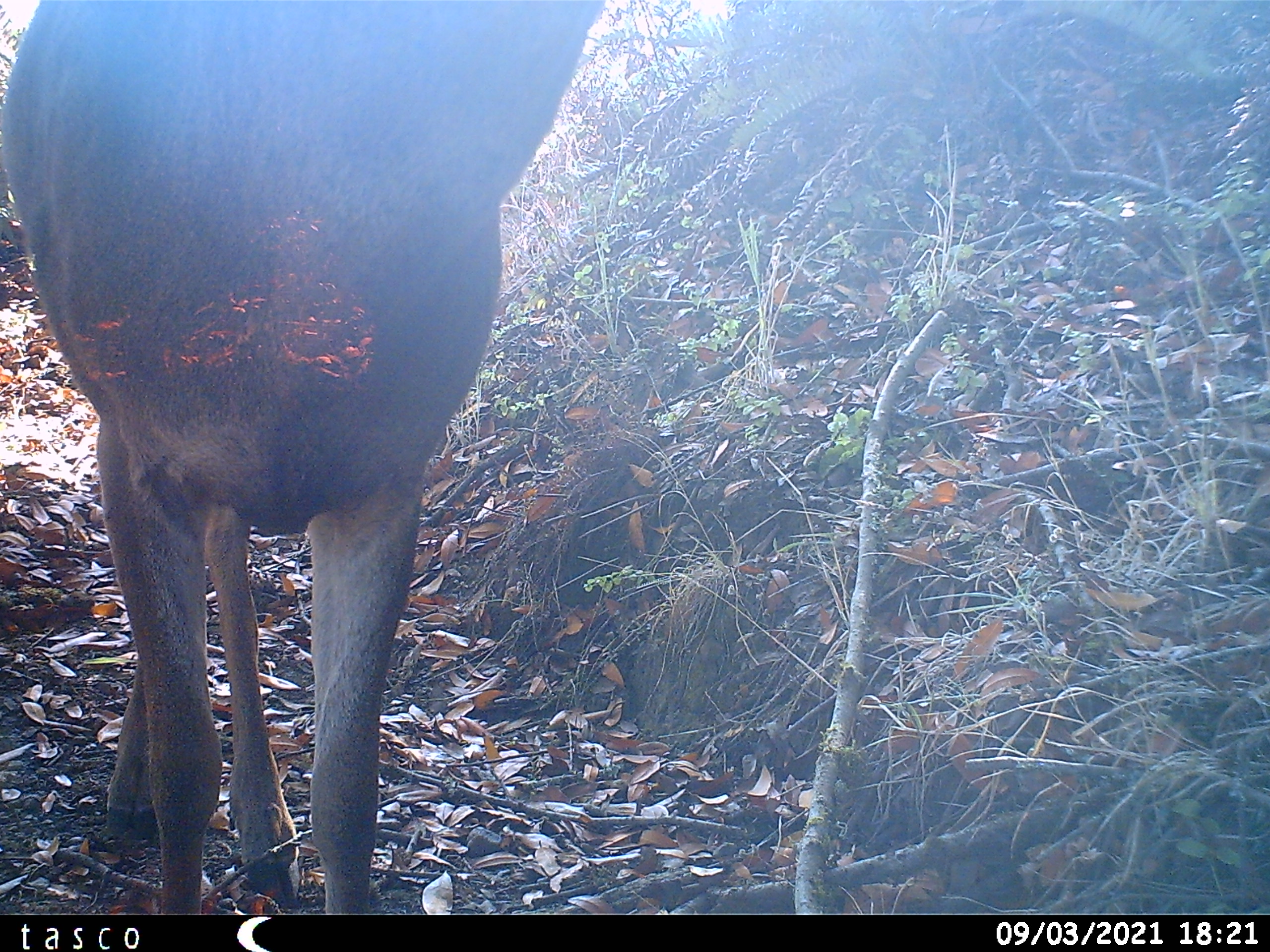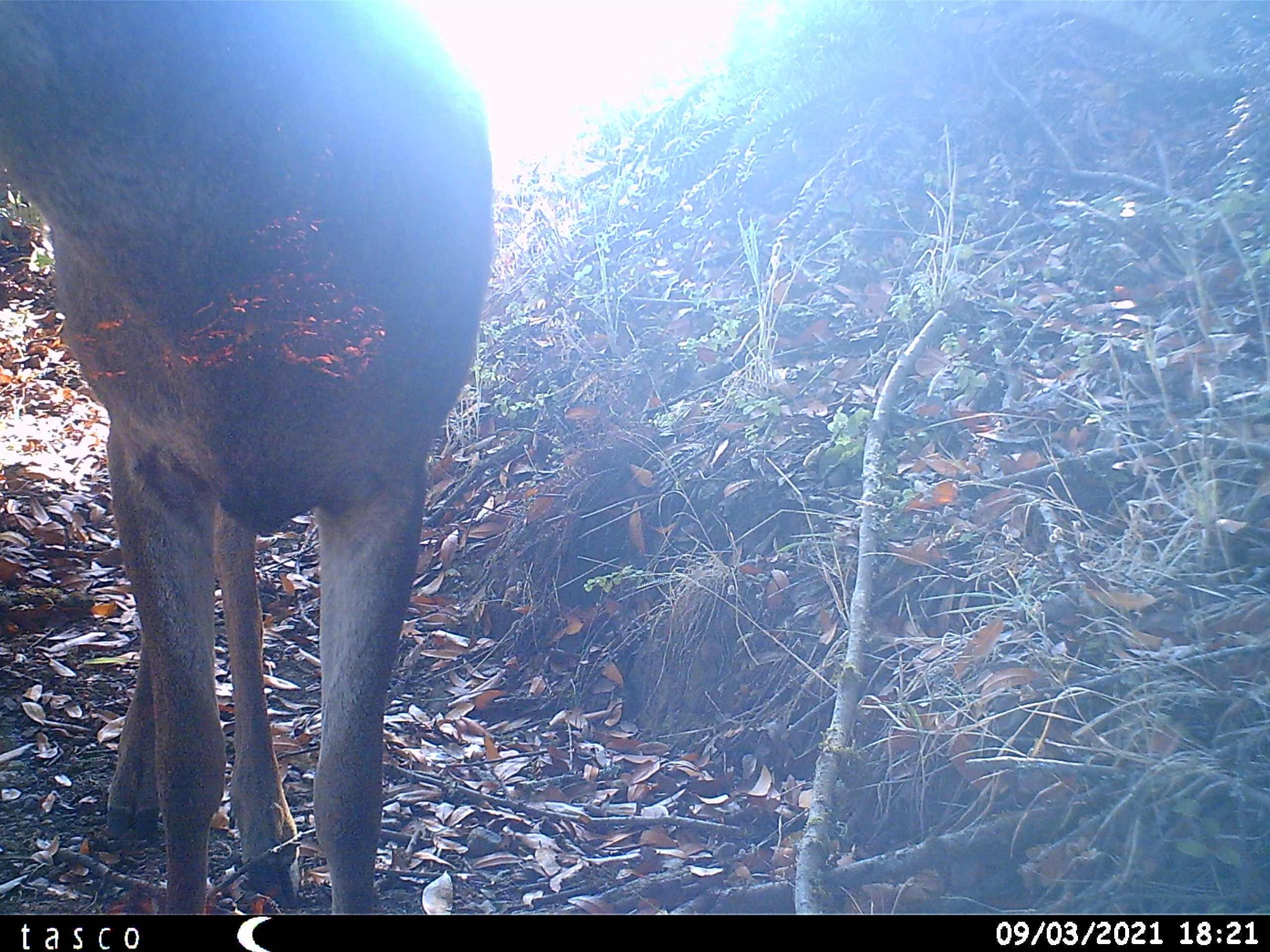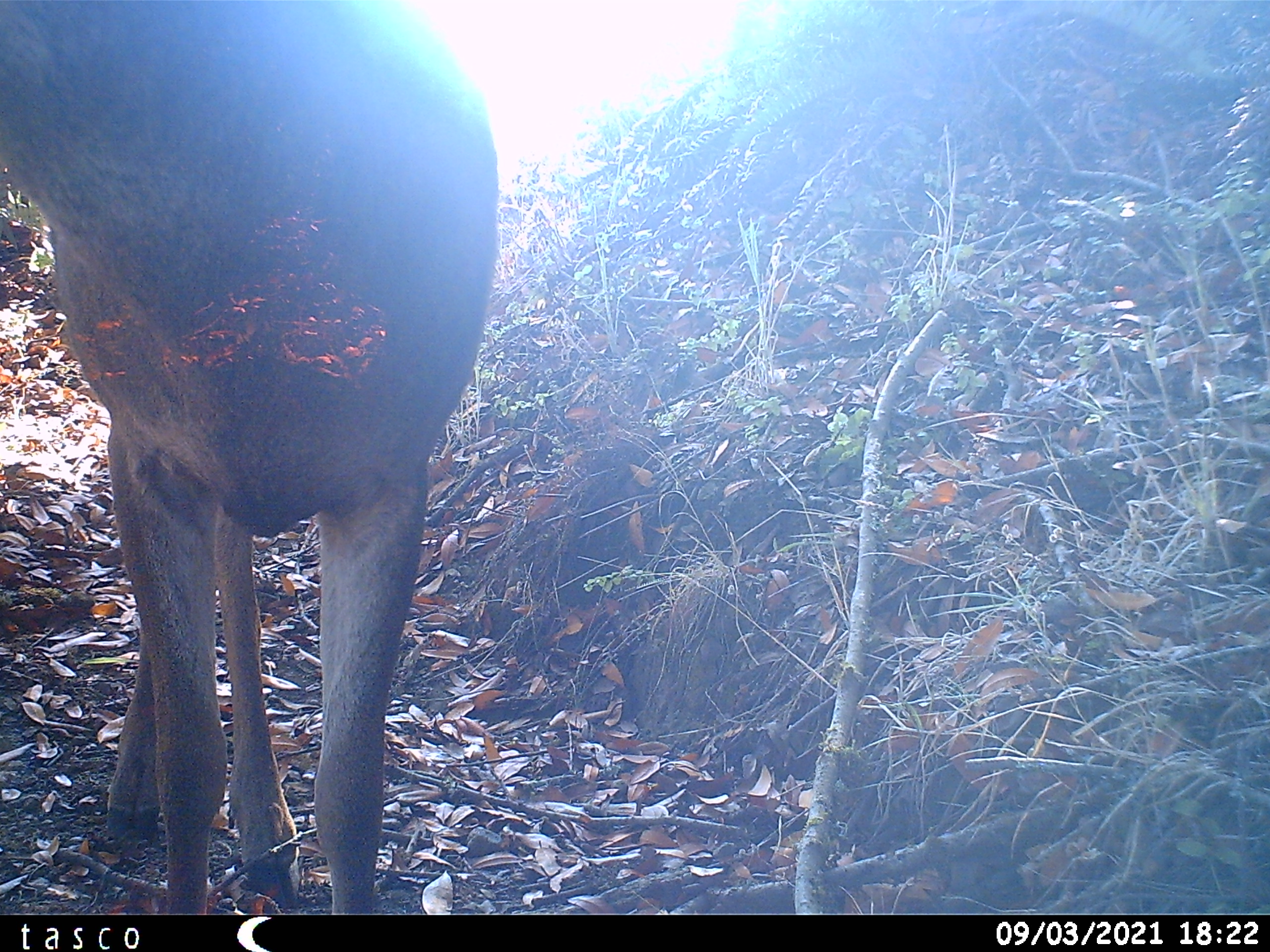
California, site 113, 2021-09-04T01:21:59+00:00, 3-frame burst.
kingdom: Animalia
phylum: Chordata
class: Mammalia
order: Artiodactyla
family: Cervidae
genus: Odocoileus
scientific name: Odocoileus hemionus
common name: mule deer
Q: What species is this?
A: Mule deer (Odocoileus hemionus).